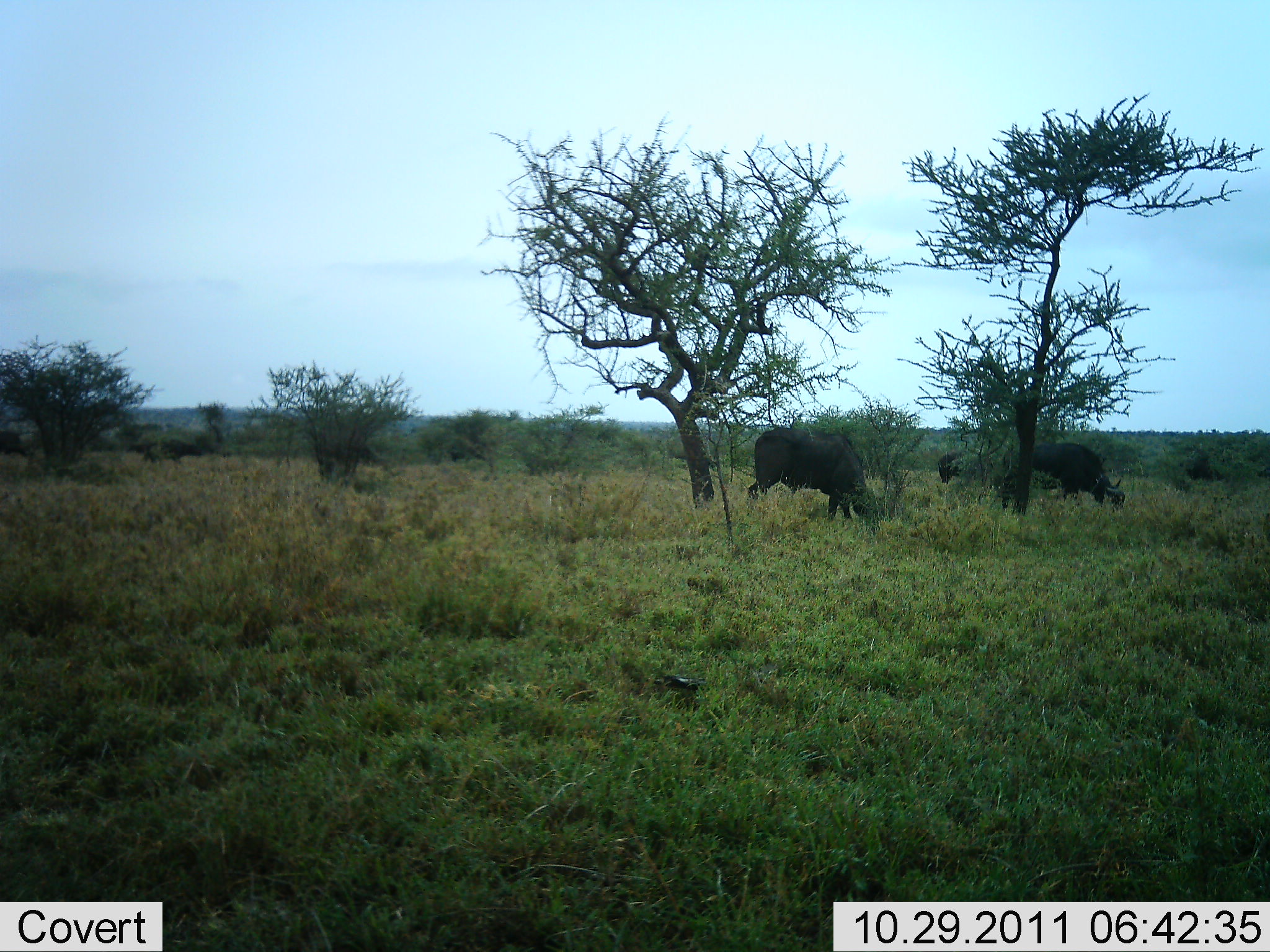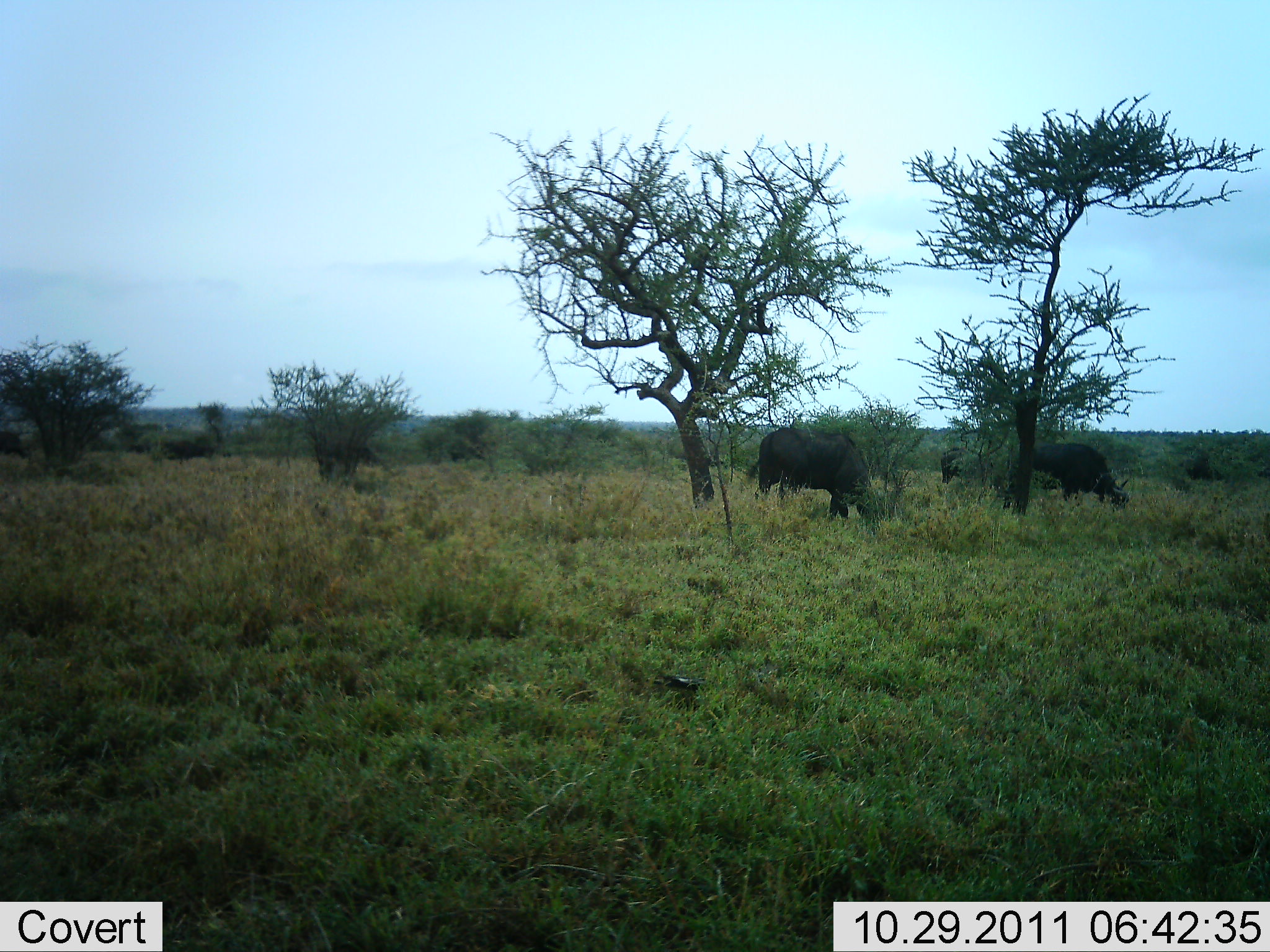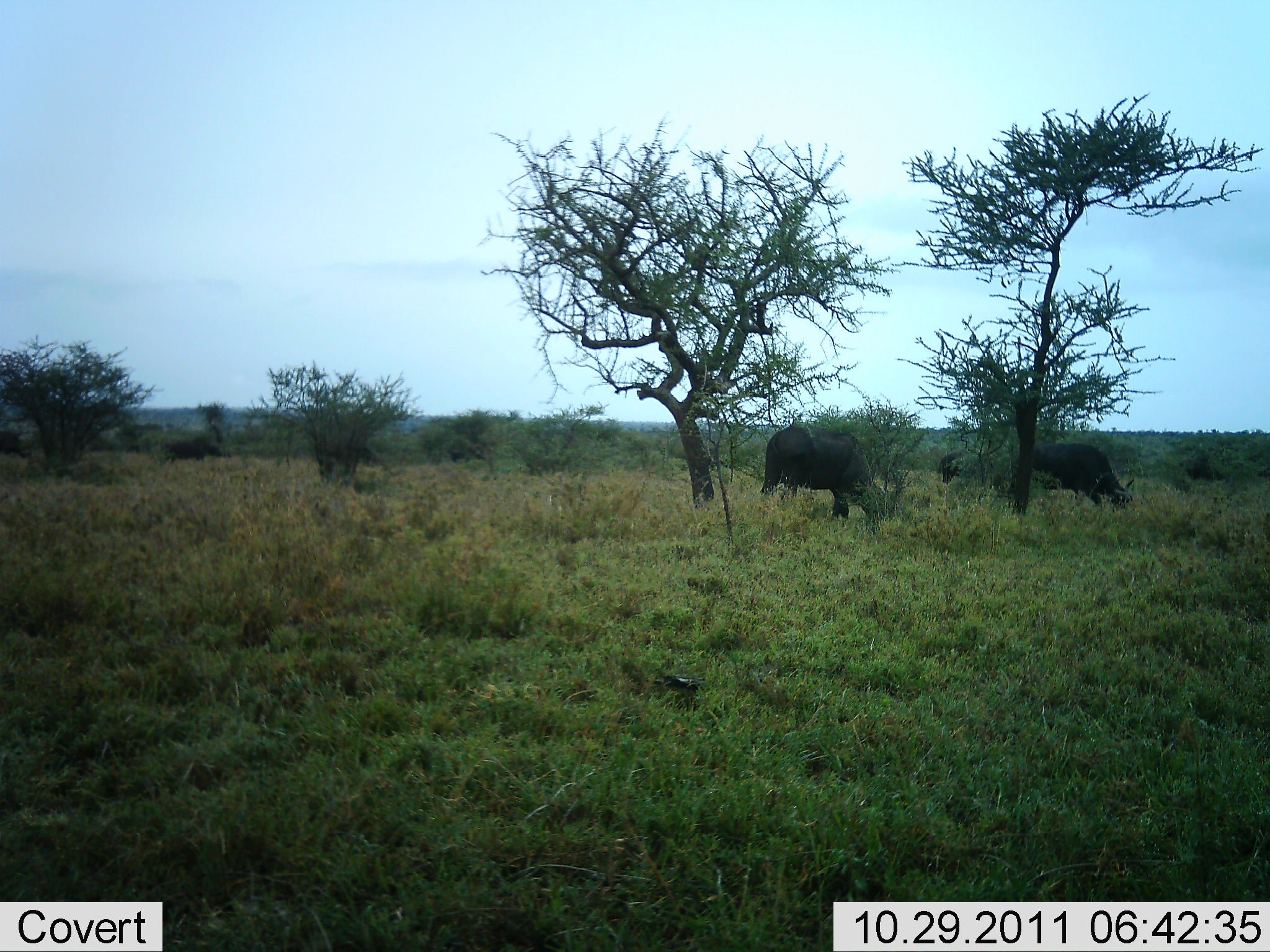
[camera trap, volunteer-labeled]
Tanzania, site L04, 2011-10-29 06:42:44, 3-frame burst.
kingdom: Animalia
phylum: Chordata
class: Mammalia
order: Artiodactyla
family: Bovidae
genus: Syncerus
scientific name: Syncerus caffer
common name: cape buffalo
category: buffalo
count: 4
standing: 18%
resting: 0%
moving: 55%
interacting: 9%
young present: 0%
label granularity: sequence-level